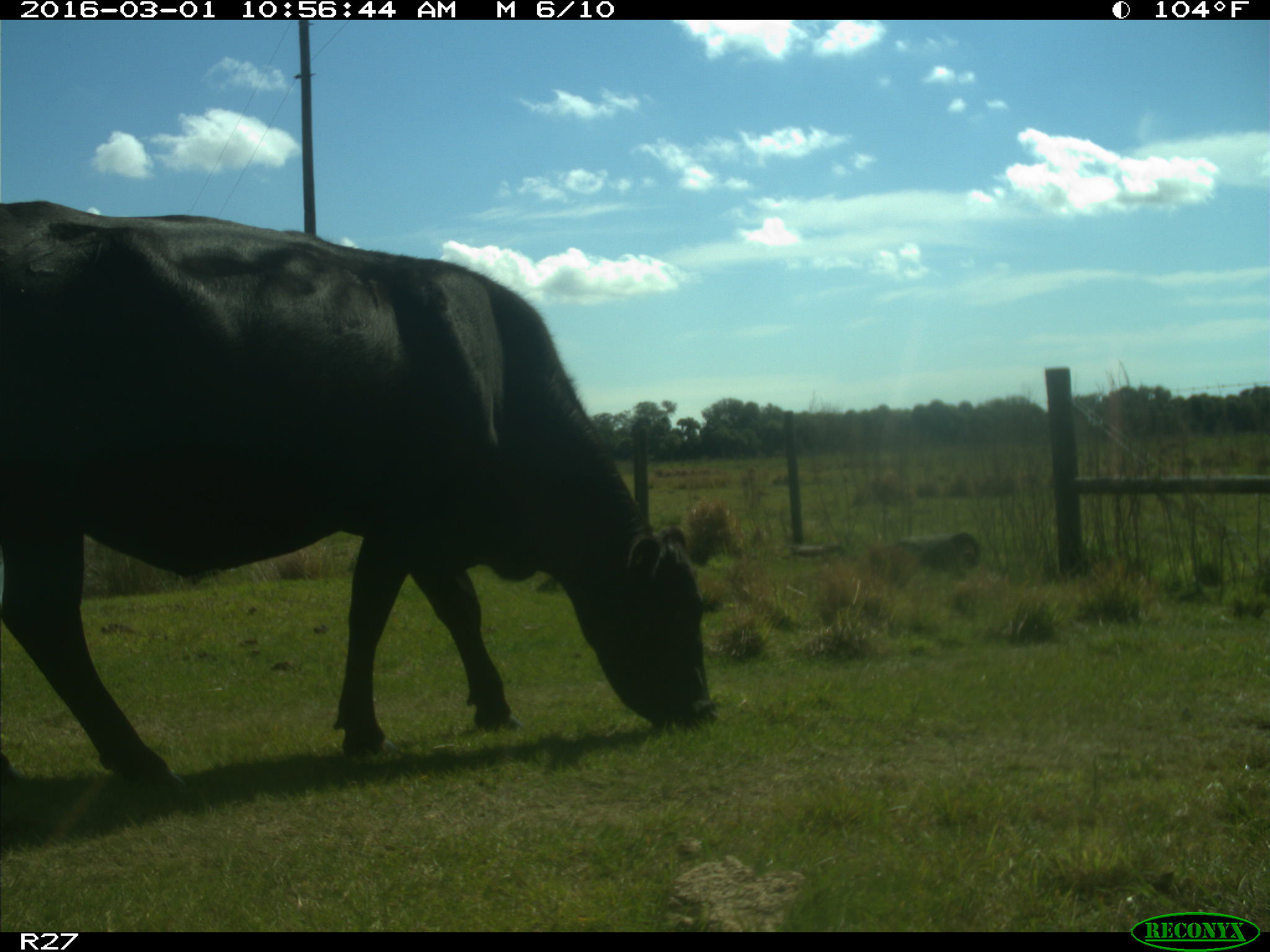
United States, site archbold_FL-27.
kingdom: Animalia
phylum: Chordata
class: Mammalia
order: Artiodactyla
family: Bovidae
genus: Bos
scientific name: Bos taurus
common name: domestic cow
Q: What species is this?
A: Bos taurus (domestic cow).